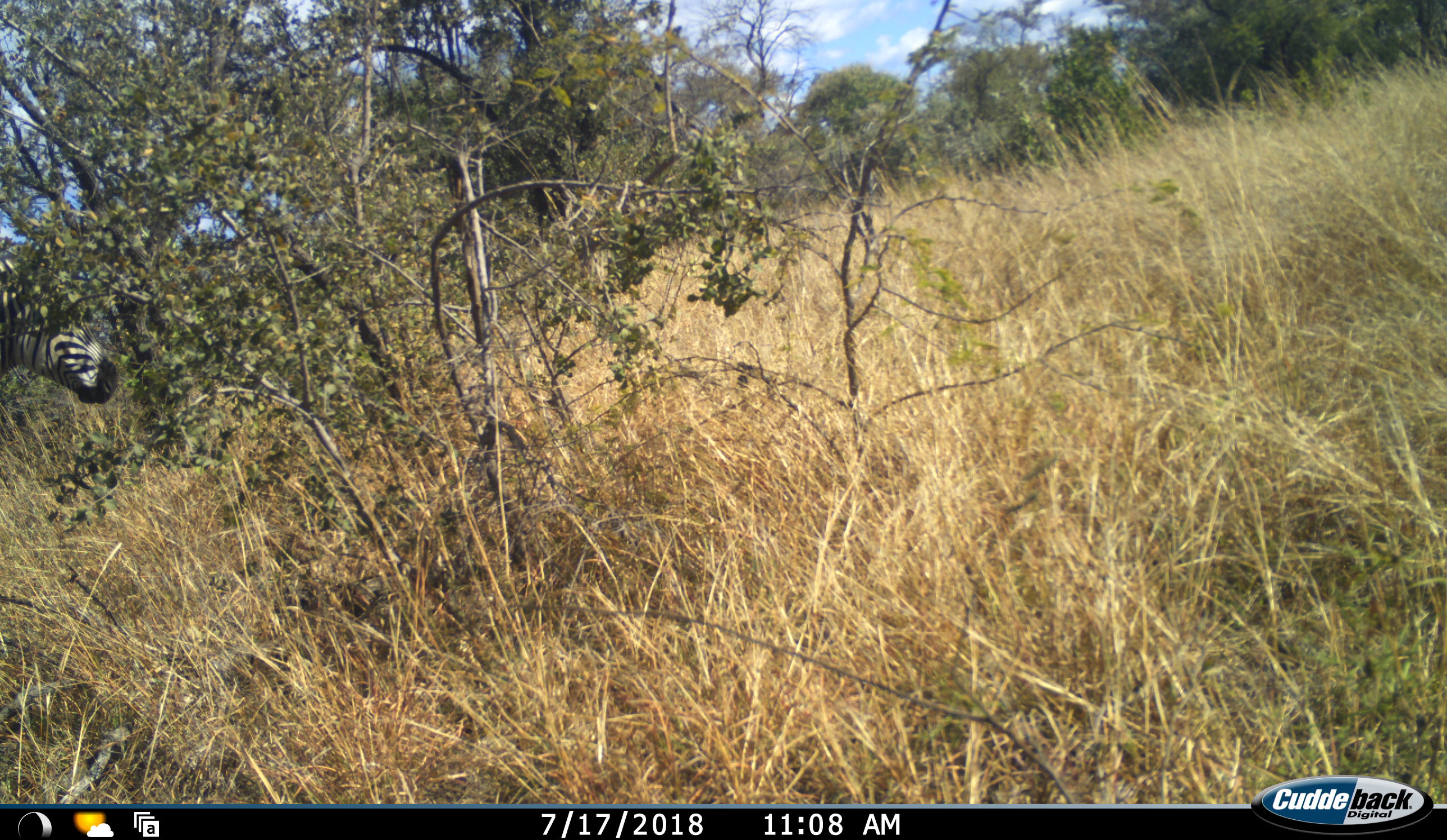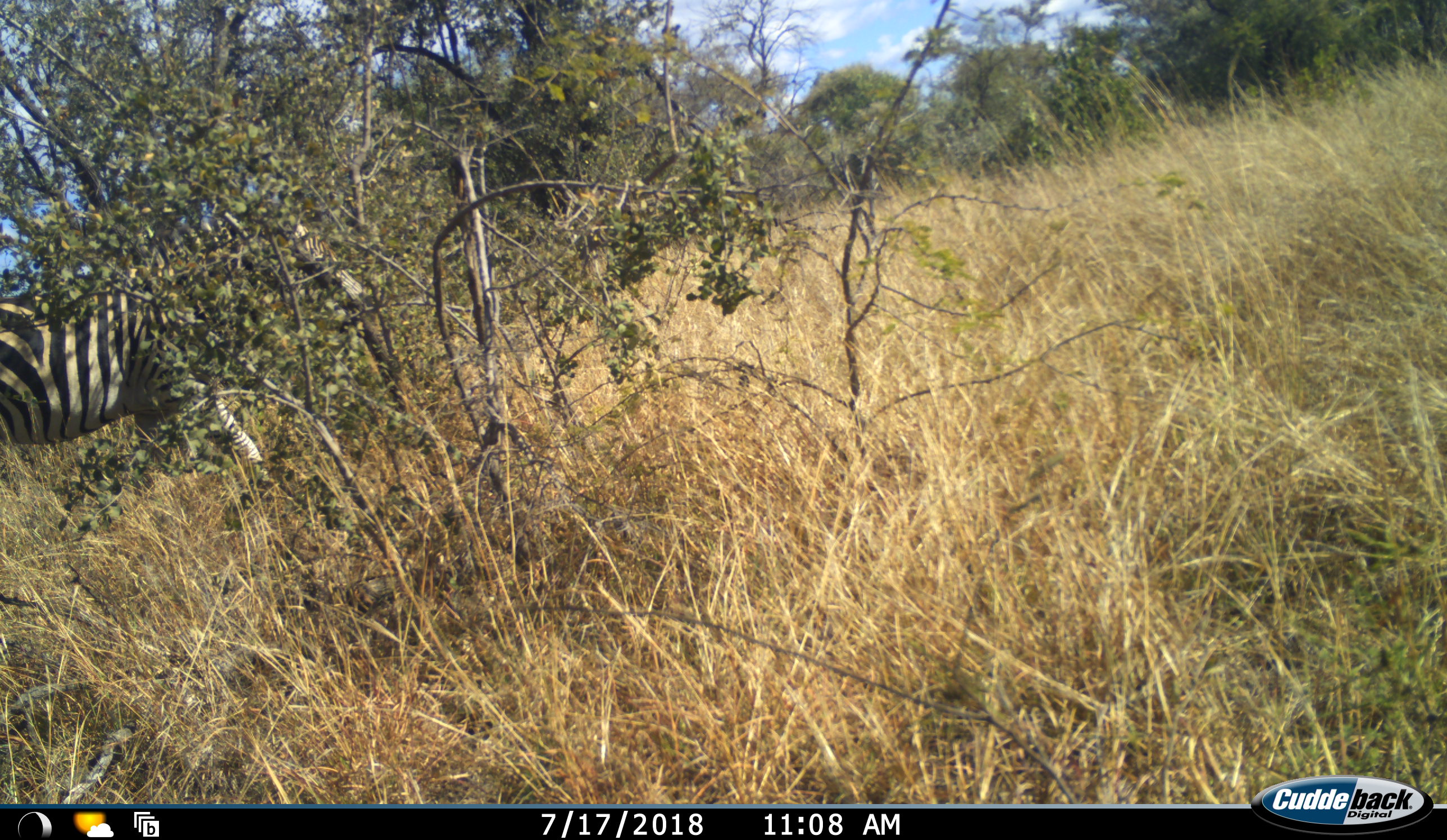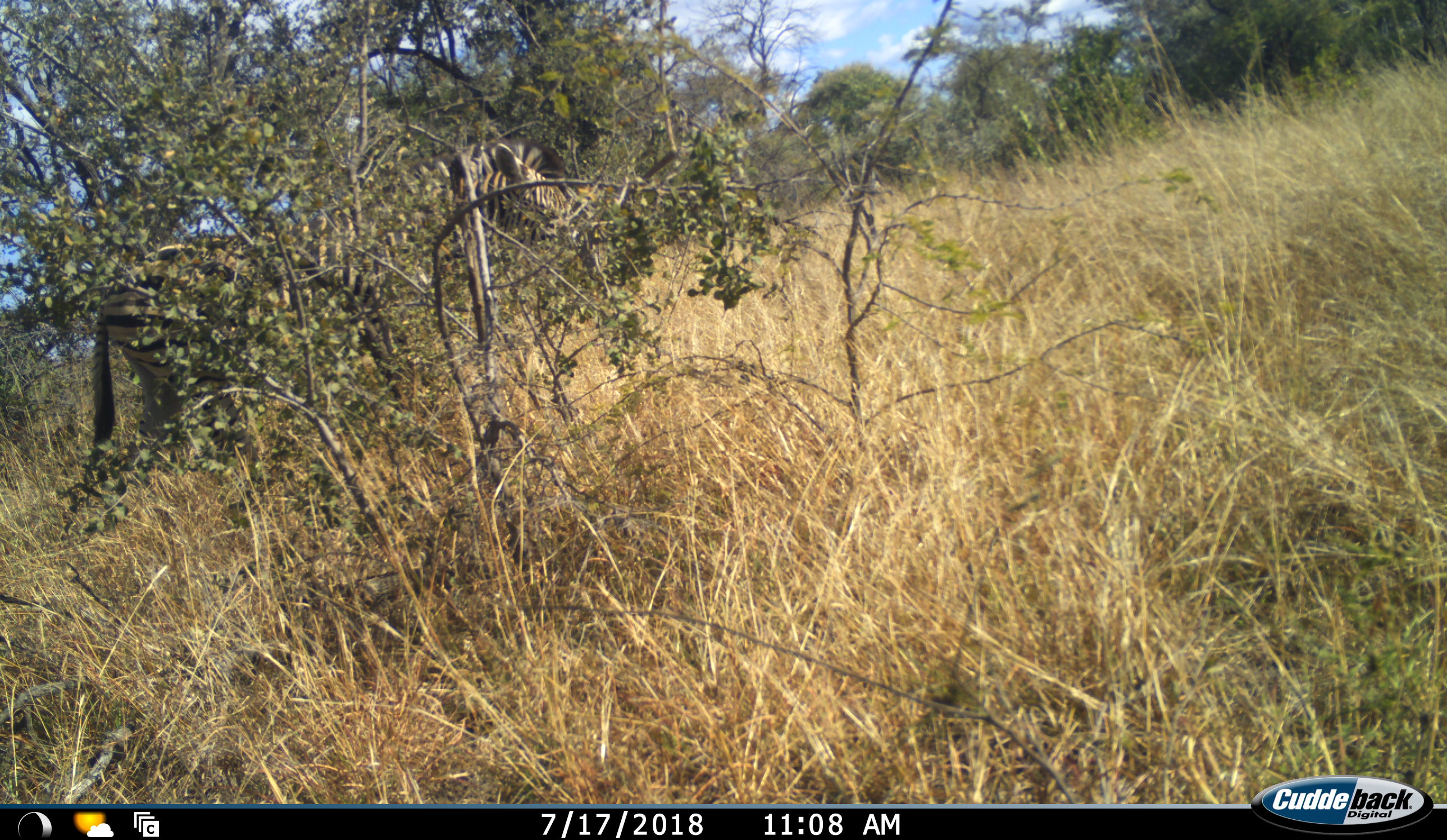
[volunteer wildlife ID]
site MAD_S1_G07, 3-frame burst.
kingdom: Animalia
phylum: Chordata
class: Mammalia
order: Perissodactyla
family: Equidae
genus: Equus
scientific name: Equus quagga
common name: plains zebra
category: zebraplains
Zebraplains (plains zebra) (Equus quagga), count 1. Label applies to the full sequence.